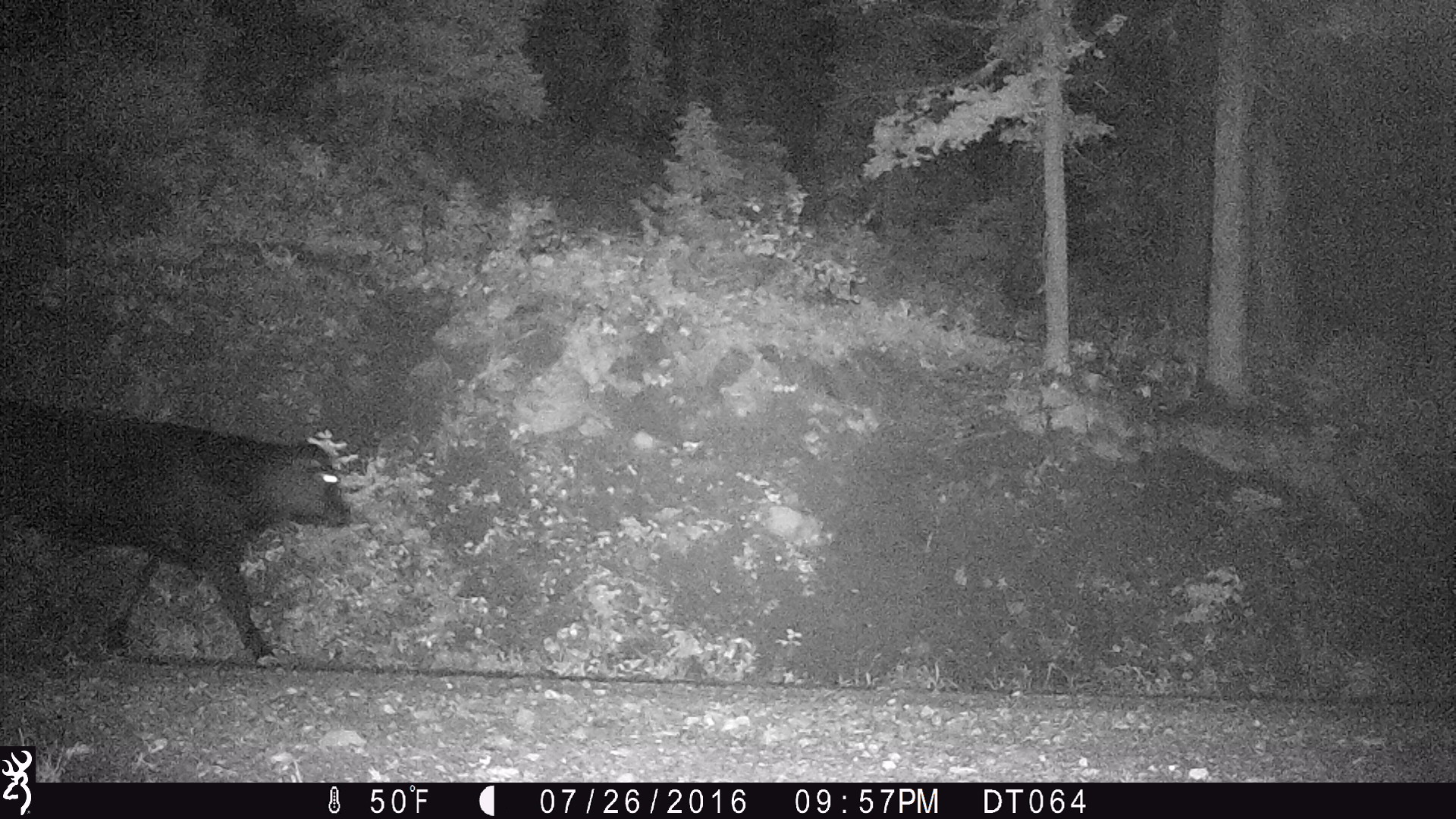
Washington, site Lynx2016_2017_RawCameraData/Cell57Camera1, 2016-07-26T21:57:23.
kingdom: Animalia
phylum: Chordata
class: Mammalia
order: Artiodactyla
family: Bovidae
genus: Bos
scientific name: Bos taurus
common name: domestic cattle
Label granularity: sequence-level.